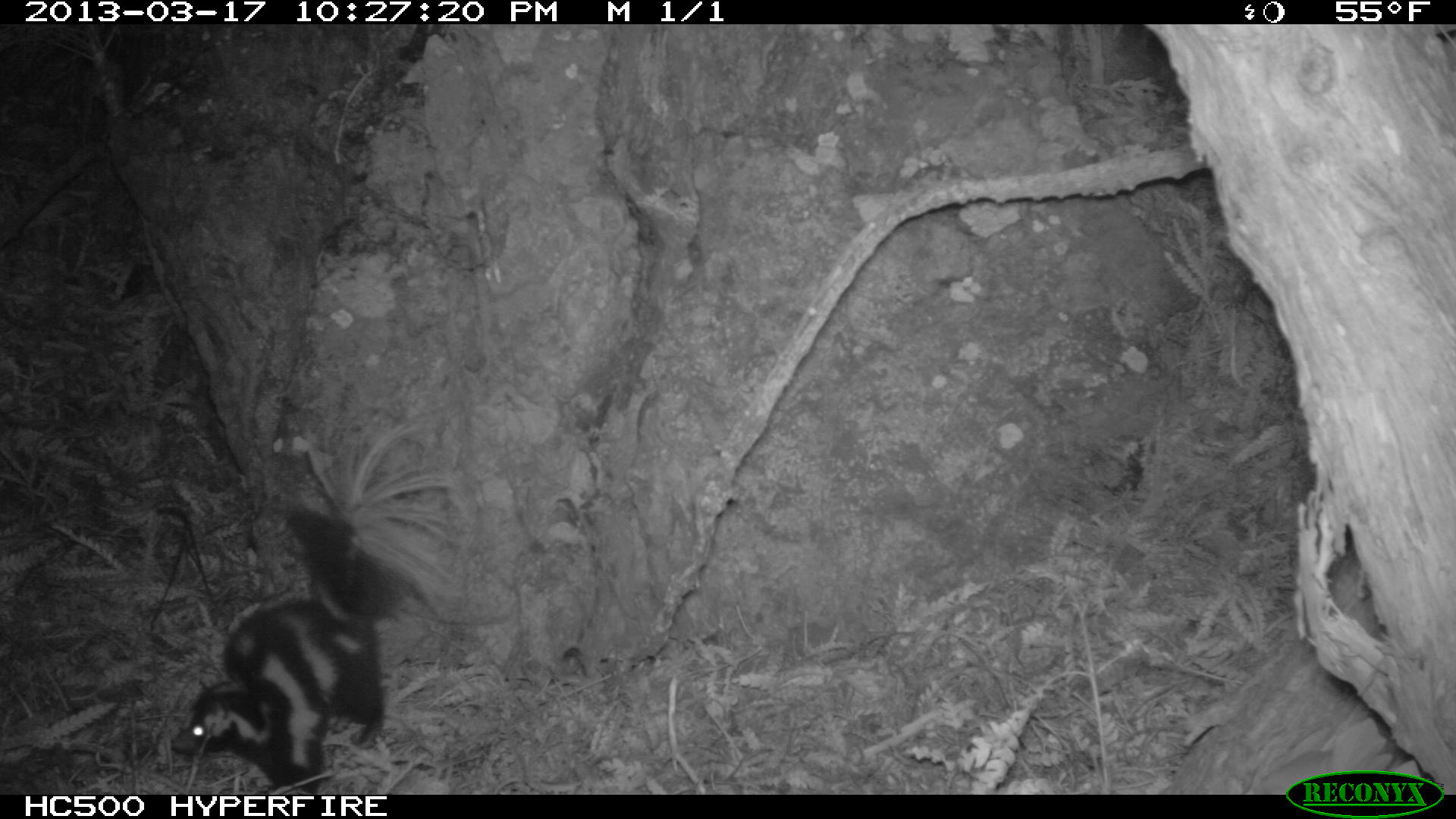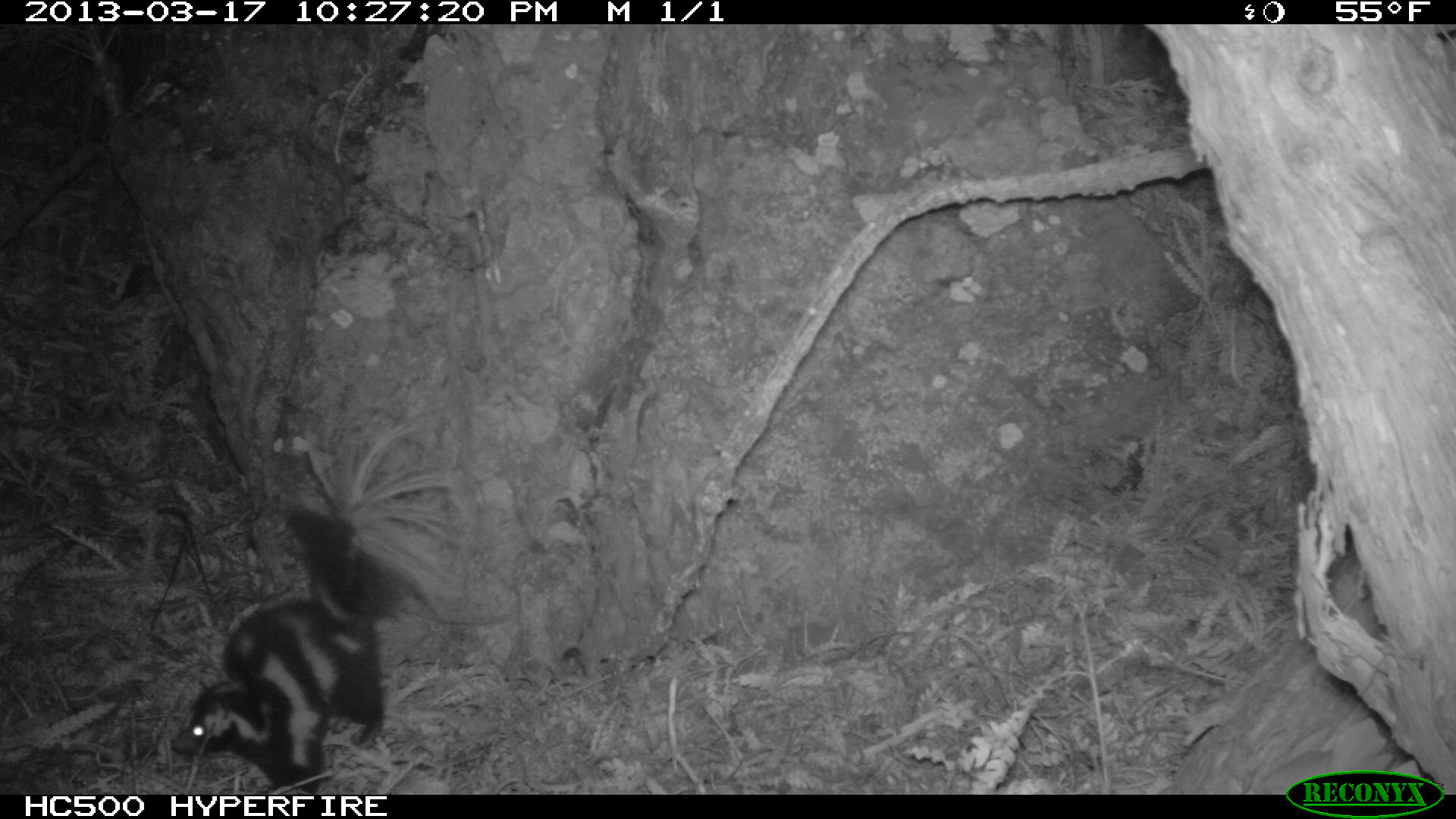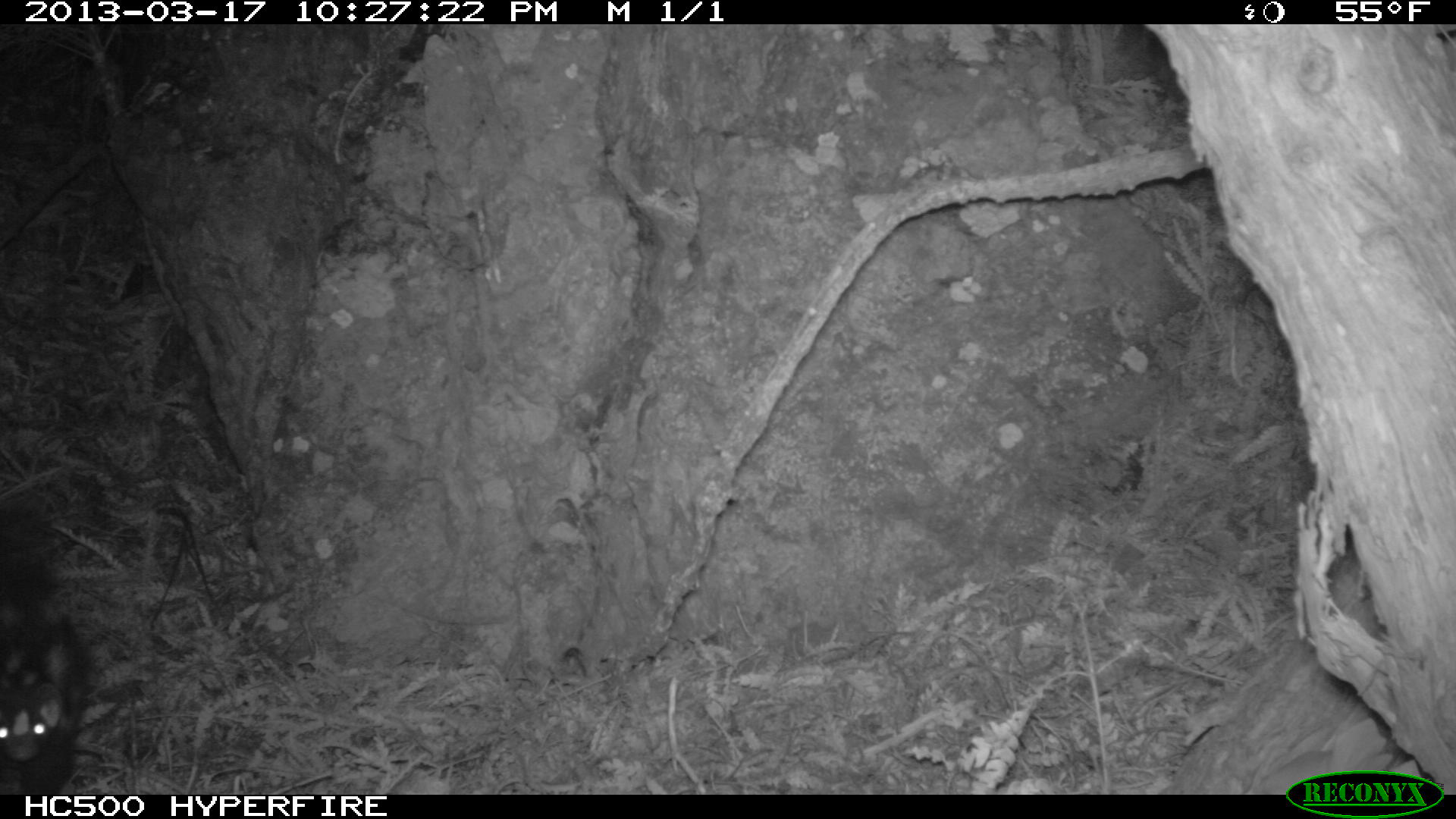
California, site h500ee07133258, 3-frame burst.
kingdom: Animalia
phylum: Chordata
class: Mammalia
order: Carnivora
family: Mephitidae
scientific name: Mephitidae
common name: skunk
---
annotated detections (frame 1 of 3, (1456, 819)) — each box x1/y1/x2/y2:
skunk: 169/414/488/793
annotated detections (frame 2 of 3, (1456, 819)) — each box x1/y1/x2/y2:
skunk: 167/421/461/795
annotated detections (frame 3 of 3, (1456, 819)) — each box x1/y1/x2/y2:
skunk: 0/490/86/793